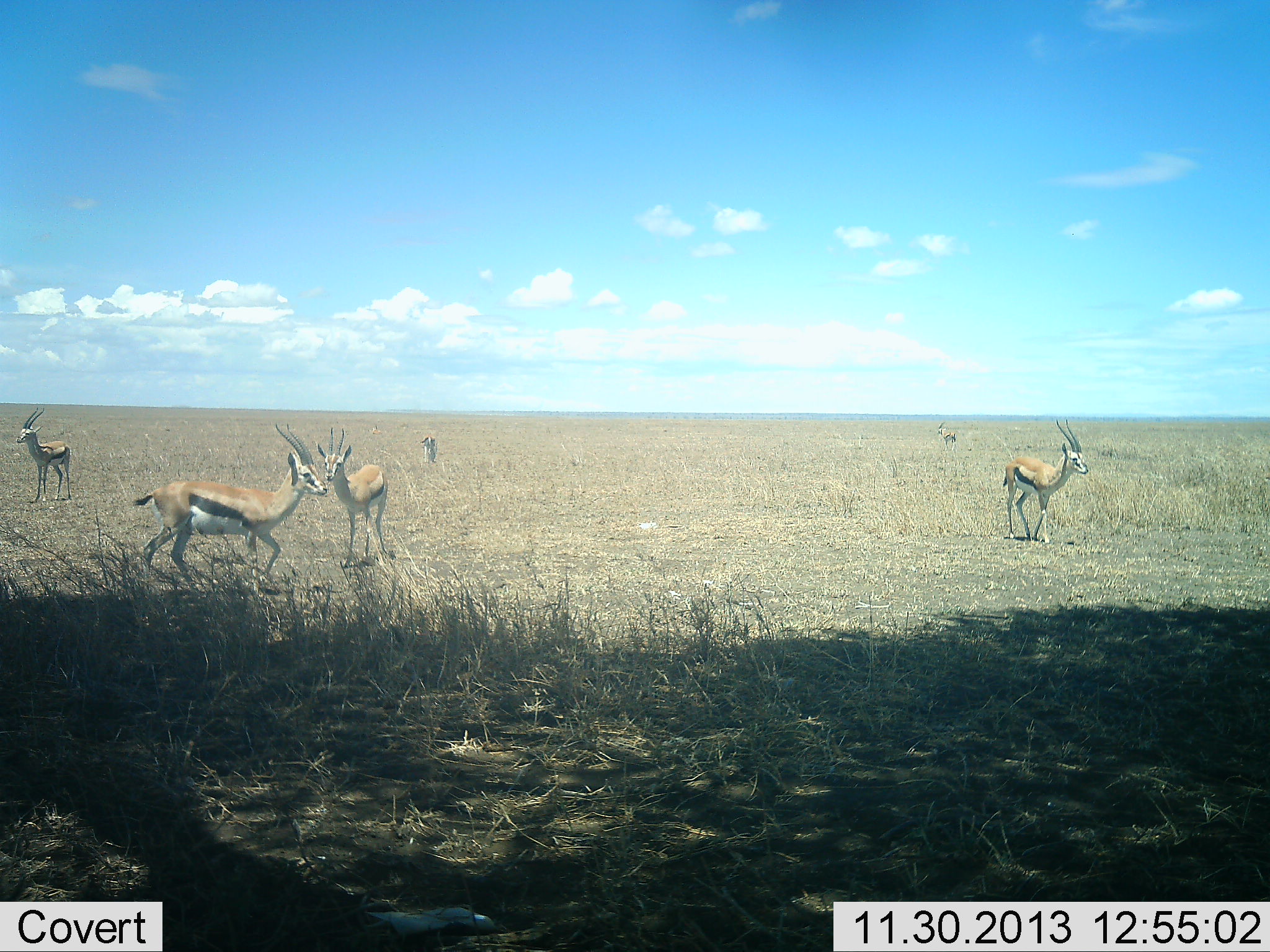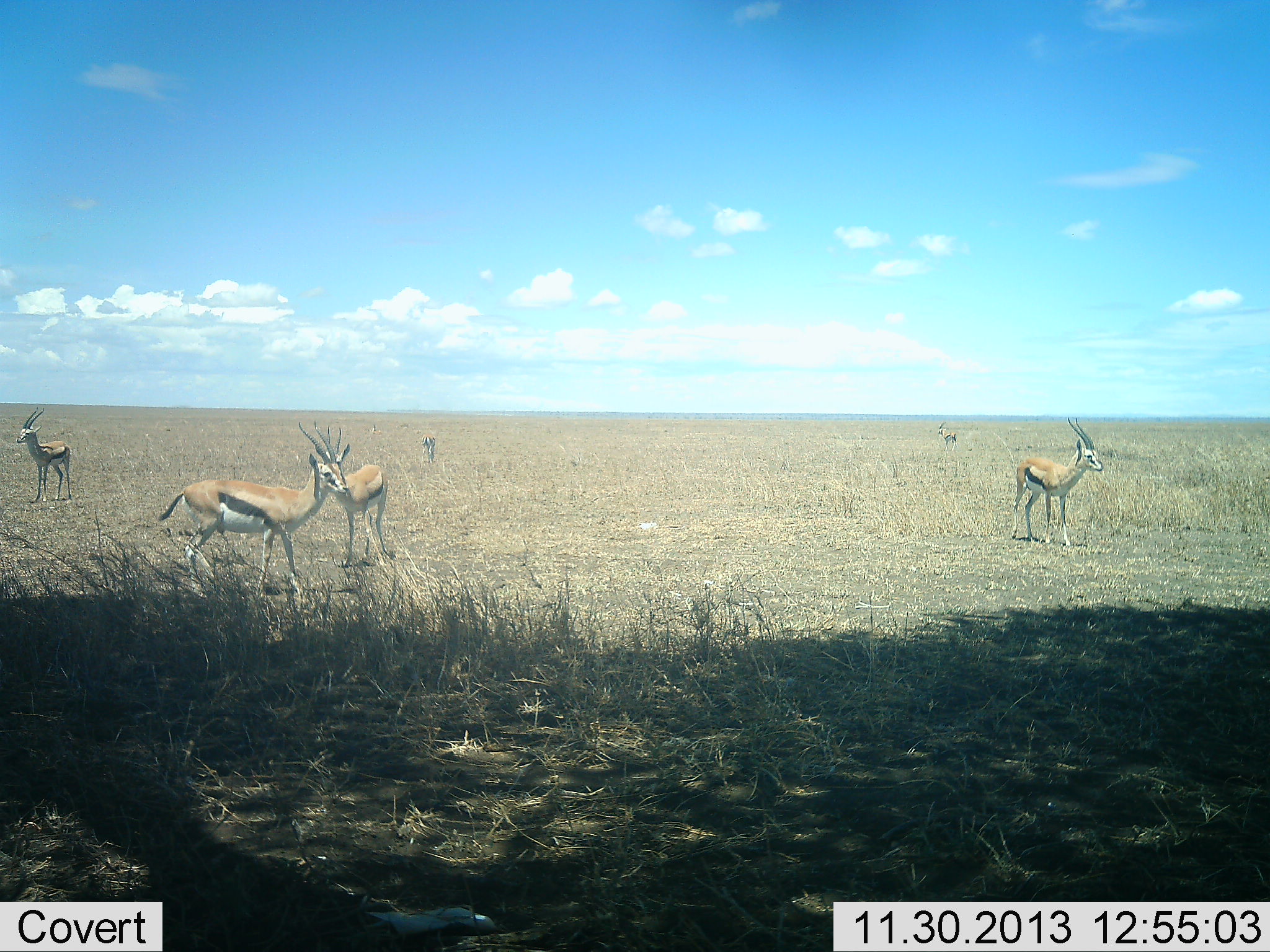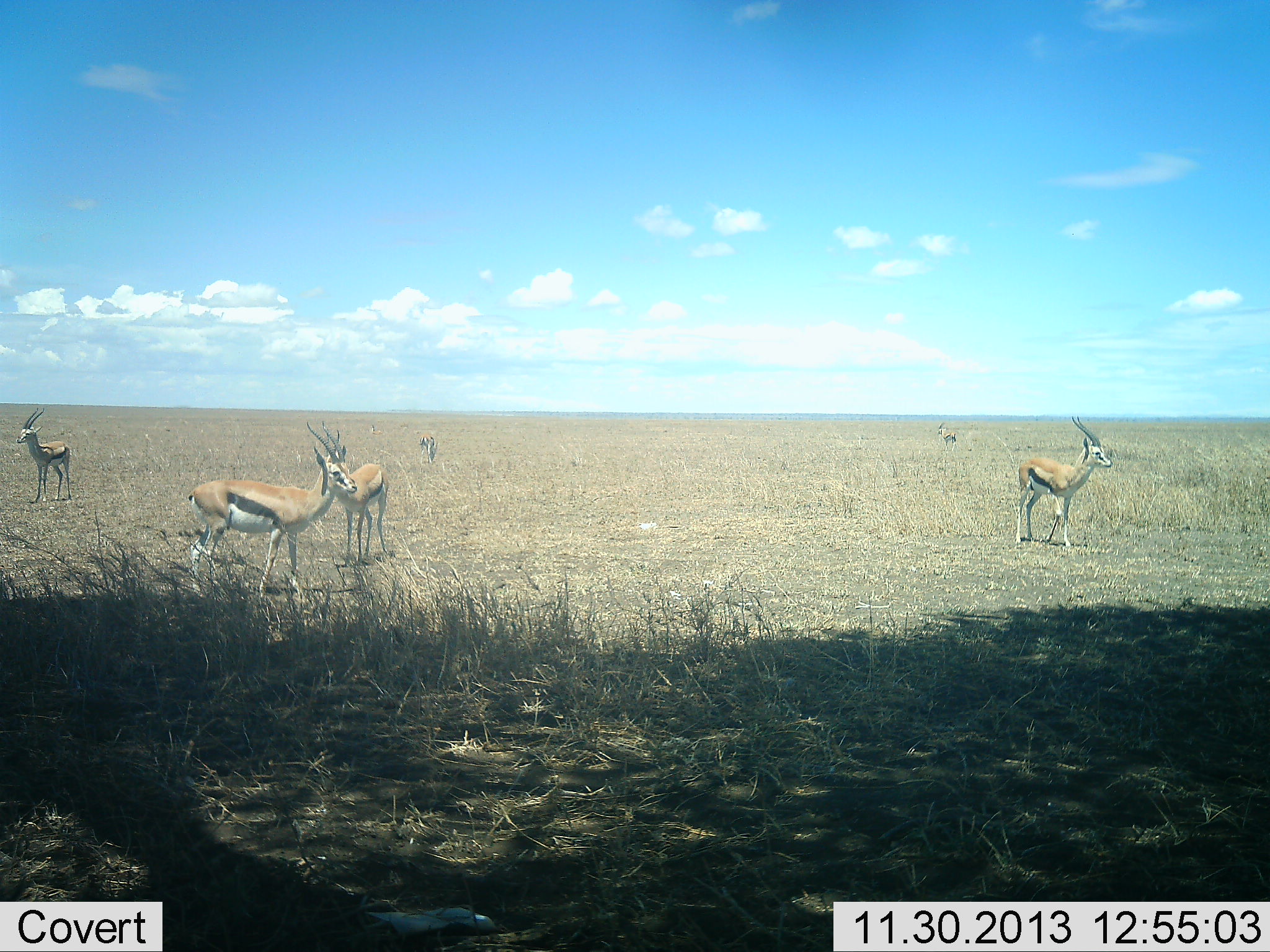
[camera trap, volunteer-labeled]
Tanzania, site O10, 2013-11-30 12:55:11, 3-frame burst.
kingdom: Animalia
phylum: Chordata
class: Mammalia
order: Artiodactyla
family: Bovidae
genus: Eudorcas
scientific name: Eudorcas thomsonii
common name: thomson's gazelle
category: gazellethomsons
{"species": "gazellethomsons (thomson's gazelle) (Eudorcas thomsonii)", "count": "6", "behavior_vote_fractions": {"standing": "70%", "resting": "0%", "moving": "40%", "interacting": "0%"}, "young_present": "0%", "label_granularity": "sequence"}